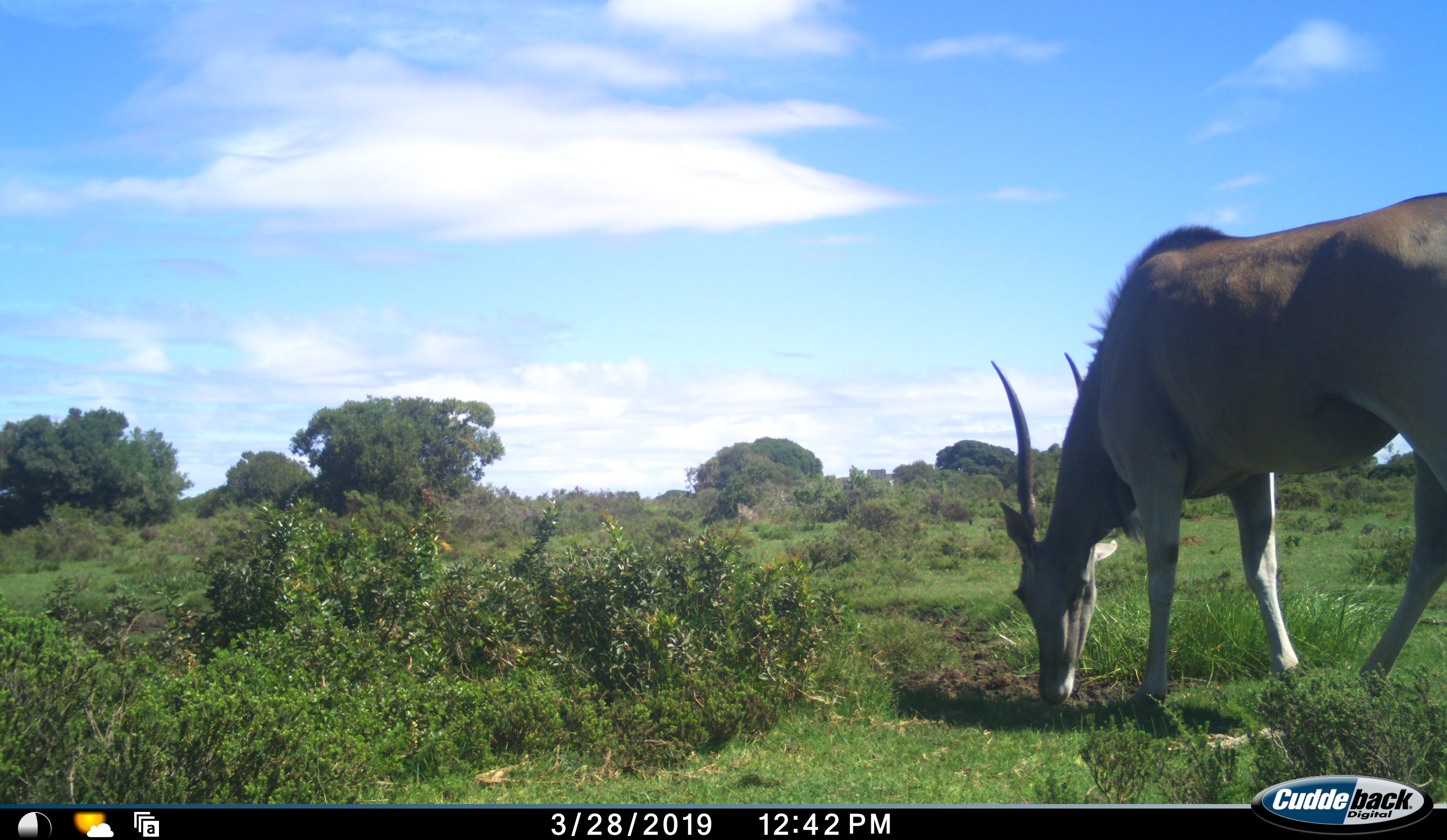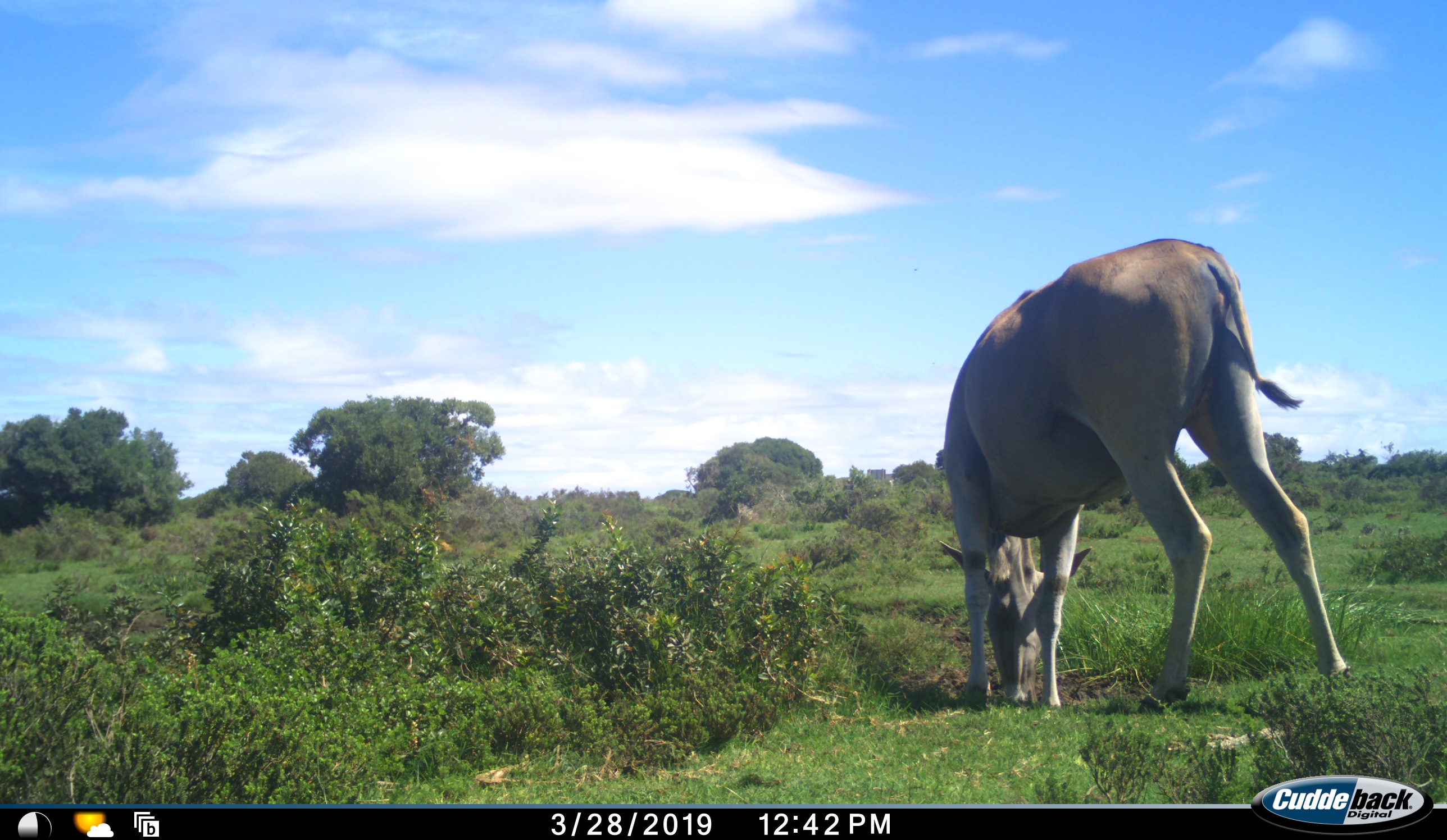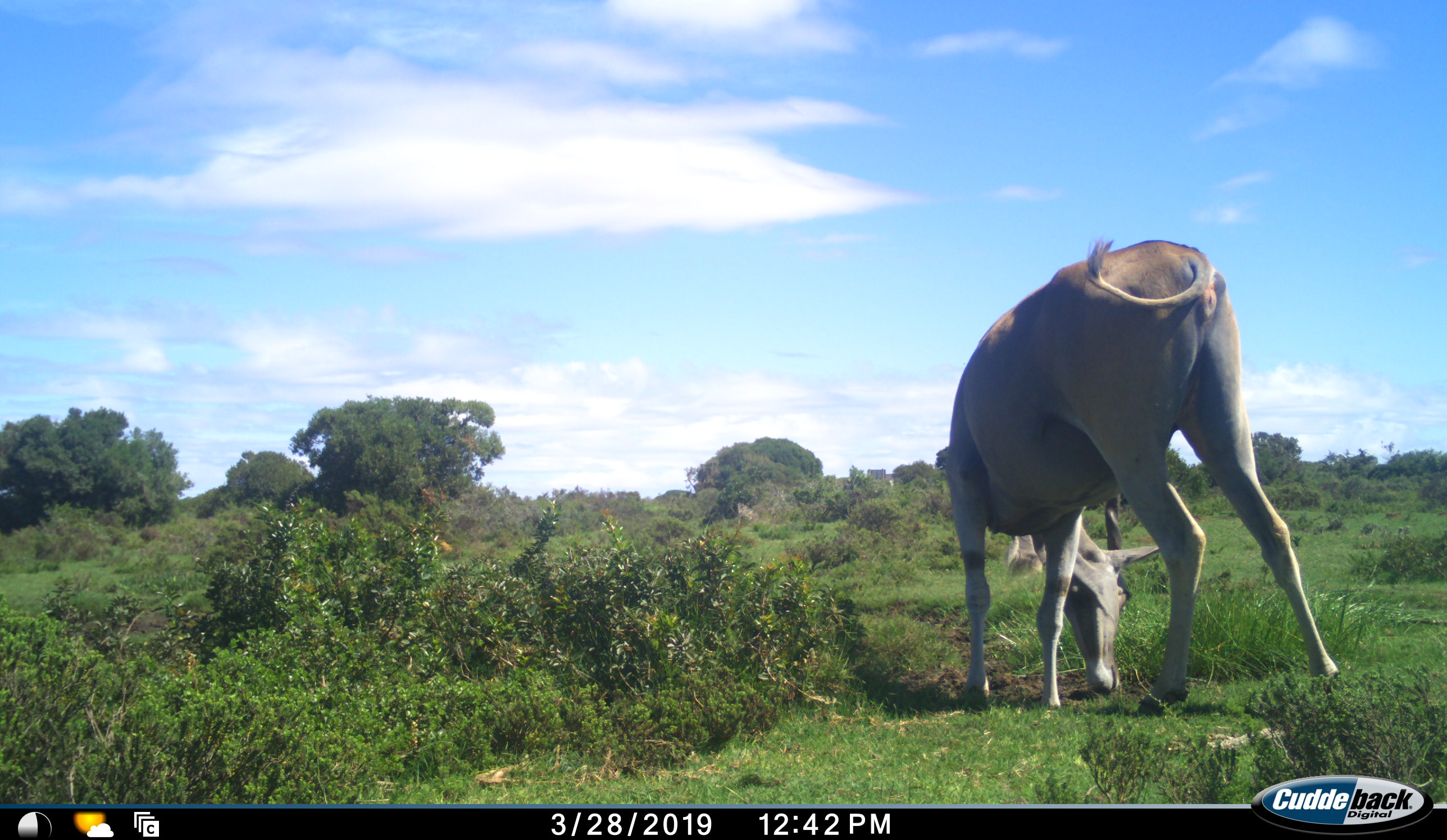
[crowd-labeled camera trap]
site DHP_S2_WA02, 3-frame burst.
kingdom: Animalia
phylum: Chordata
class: Mammalia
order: Artiodactyla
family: Bovidae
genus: Tragelaphus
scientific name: Tragelaphus oryx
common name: eland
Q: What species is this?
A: Eland (Tragelaphus oryx).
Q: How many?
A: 1.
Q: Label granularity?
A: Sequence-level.